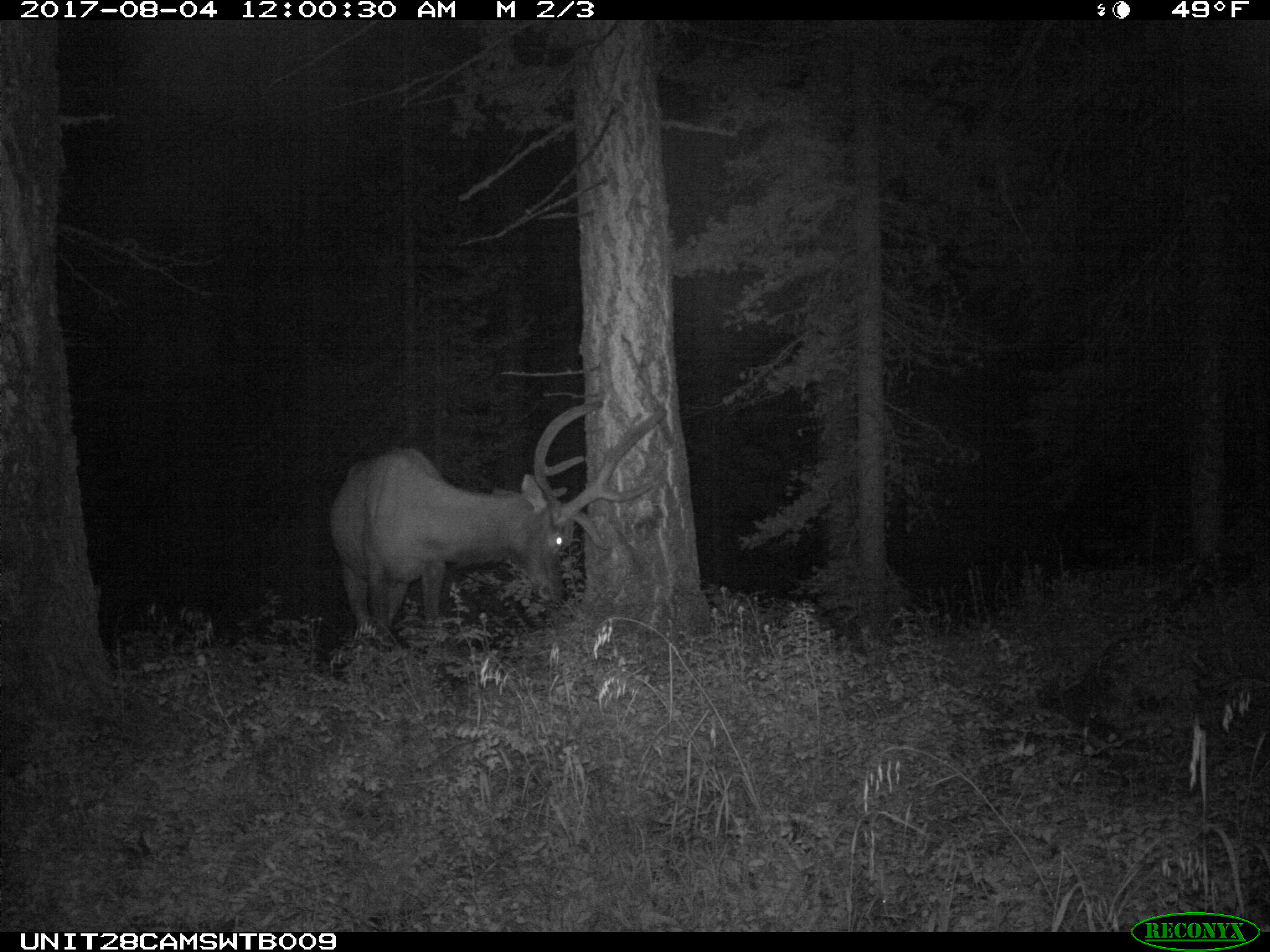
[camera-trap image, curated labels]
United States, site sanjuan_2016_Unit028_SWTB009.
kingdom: Animalia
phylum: Chordata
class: Mammalia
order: Artiodactyla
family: Cervidae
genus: Cervus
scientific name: Cervus elaphus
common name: red deer